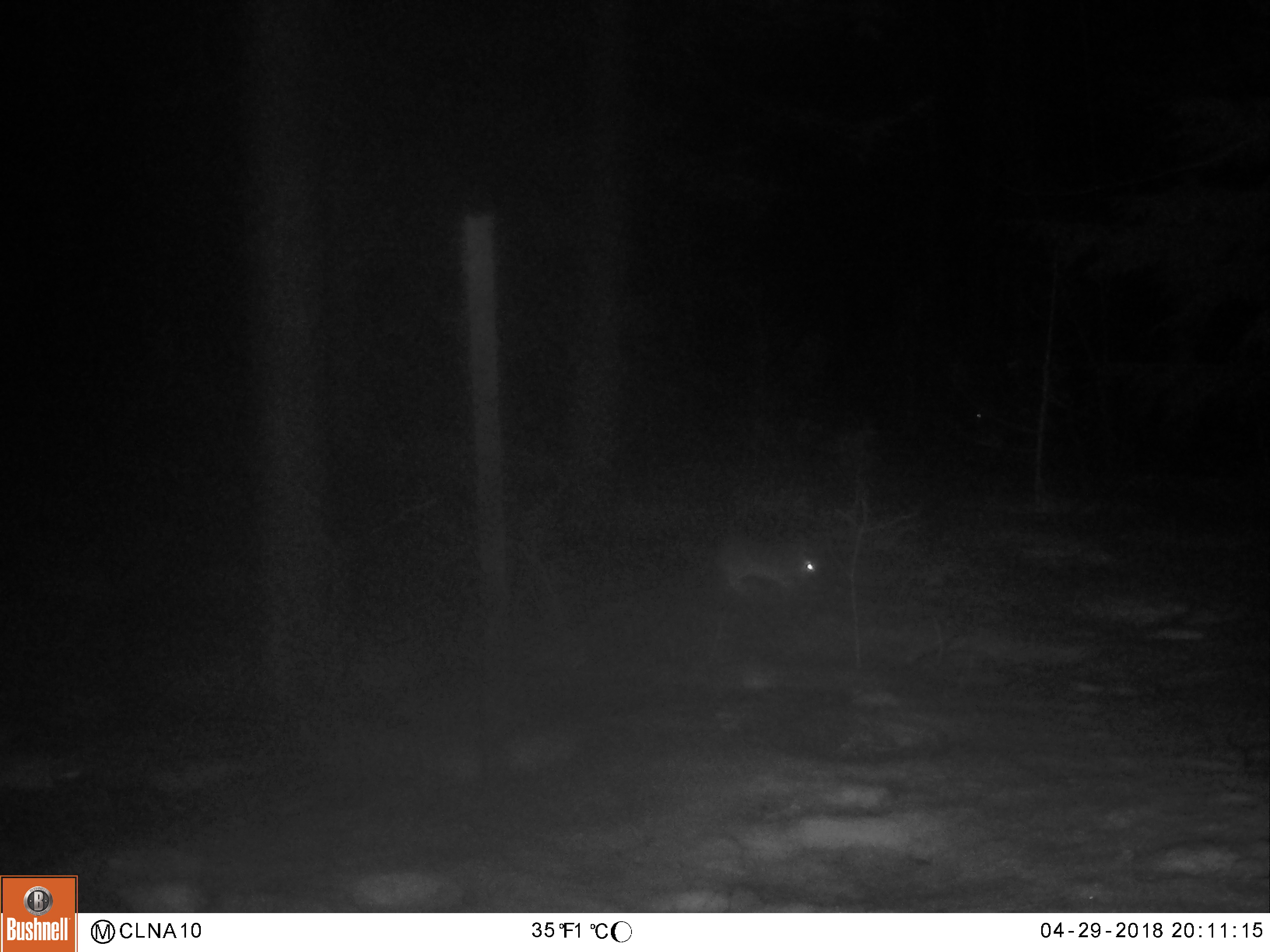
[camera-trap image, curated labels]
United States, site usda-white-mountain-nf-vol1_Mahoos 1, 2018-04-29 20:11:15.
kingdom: Animalia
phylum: Chordata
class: Mammalia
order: Lagomorpha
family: Leporidae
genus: Lepus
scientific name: Lepus americanus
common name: snowshoe hare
Snowshoe hare (Lepus americanus).